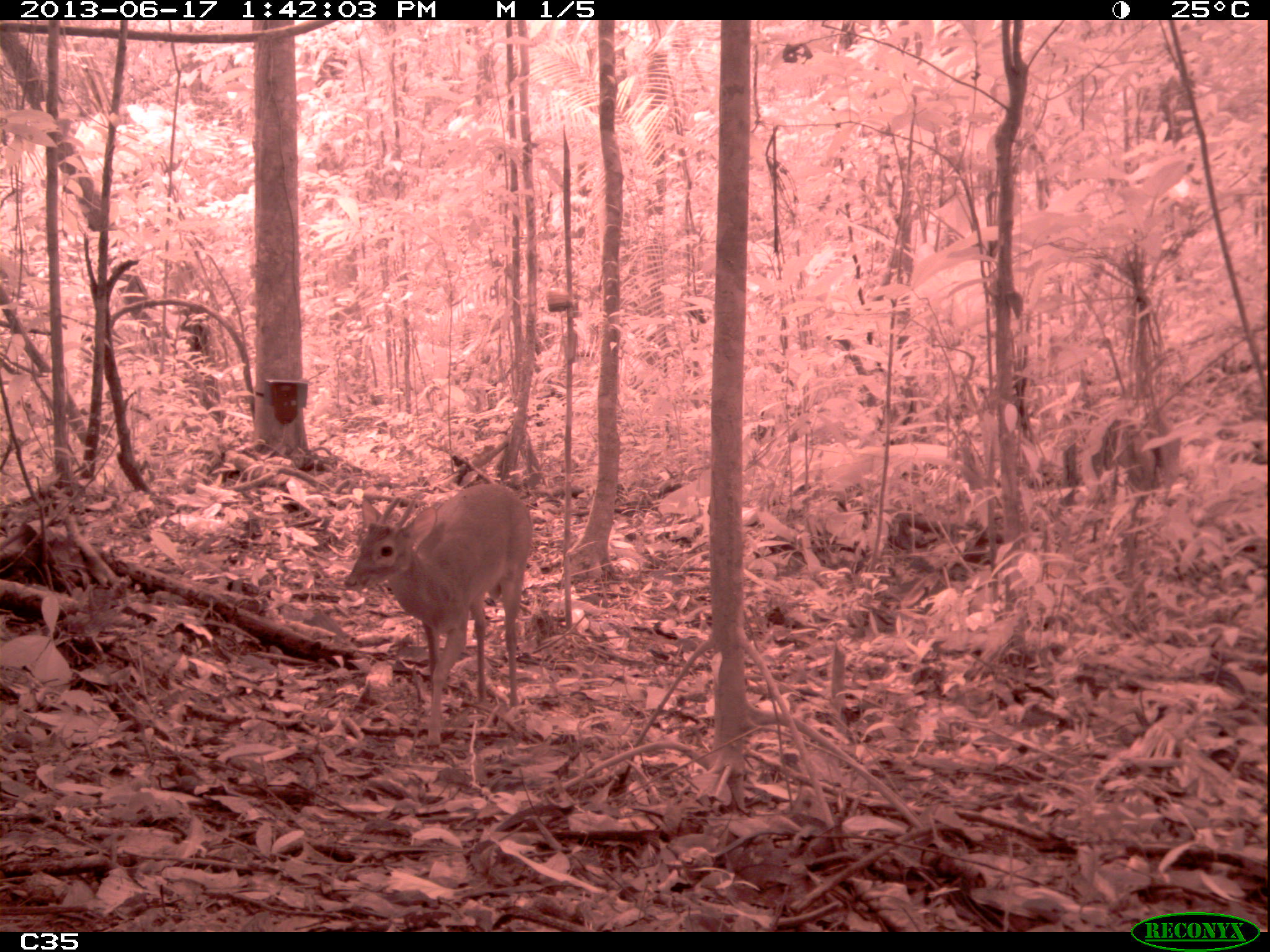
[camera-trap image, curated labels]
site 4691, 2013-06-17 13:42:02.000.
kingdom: Animalia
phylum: Chordata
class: Mammalia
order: Artiodactyla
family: Cervidae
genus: Mazama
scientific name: Mazama gouazoubira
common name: gray brocket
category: mazama gouazaoubira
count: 1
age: adult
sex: male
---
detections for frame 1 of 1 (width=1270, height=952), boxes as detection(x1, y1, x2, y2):
mazama gouazaoubira: detection(343, 483, 533, 750)